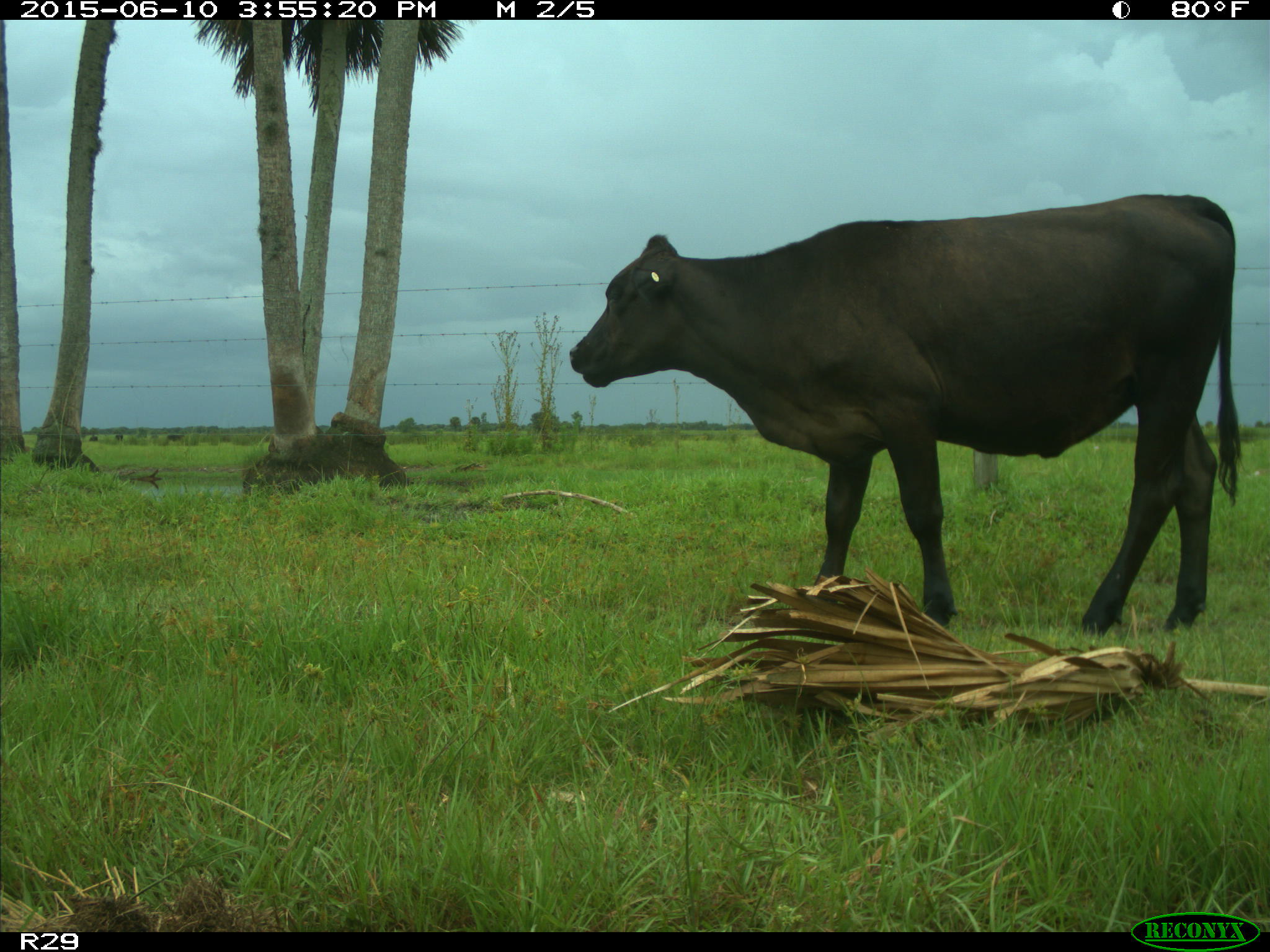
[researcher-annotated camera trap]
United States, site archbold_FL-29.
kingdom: Animalia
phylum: Chordata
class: Mammalia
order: Artiodactyla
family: Bovidae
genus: Bos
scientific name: Bos taurus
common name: domestic cow